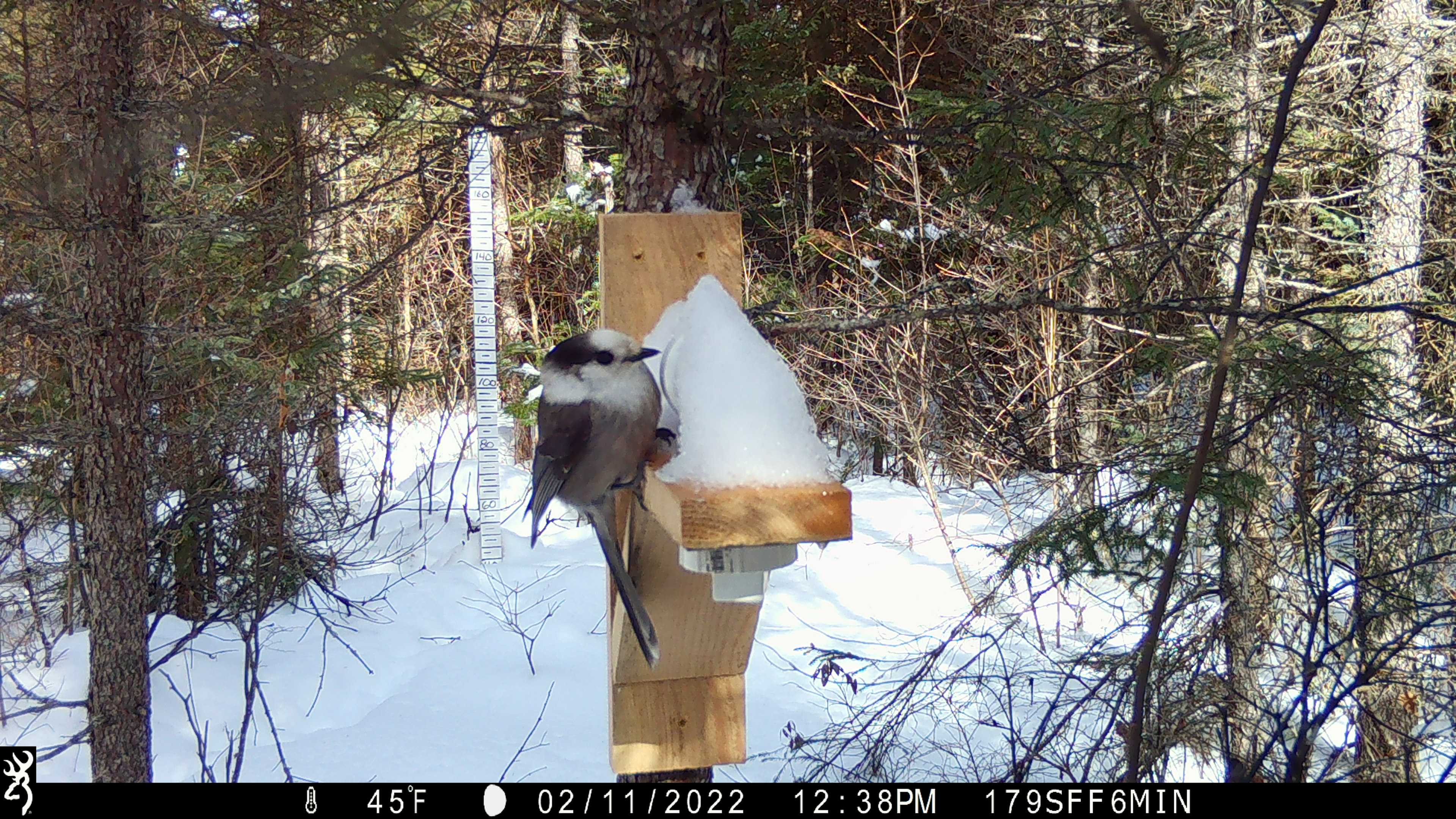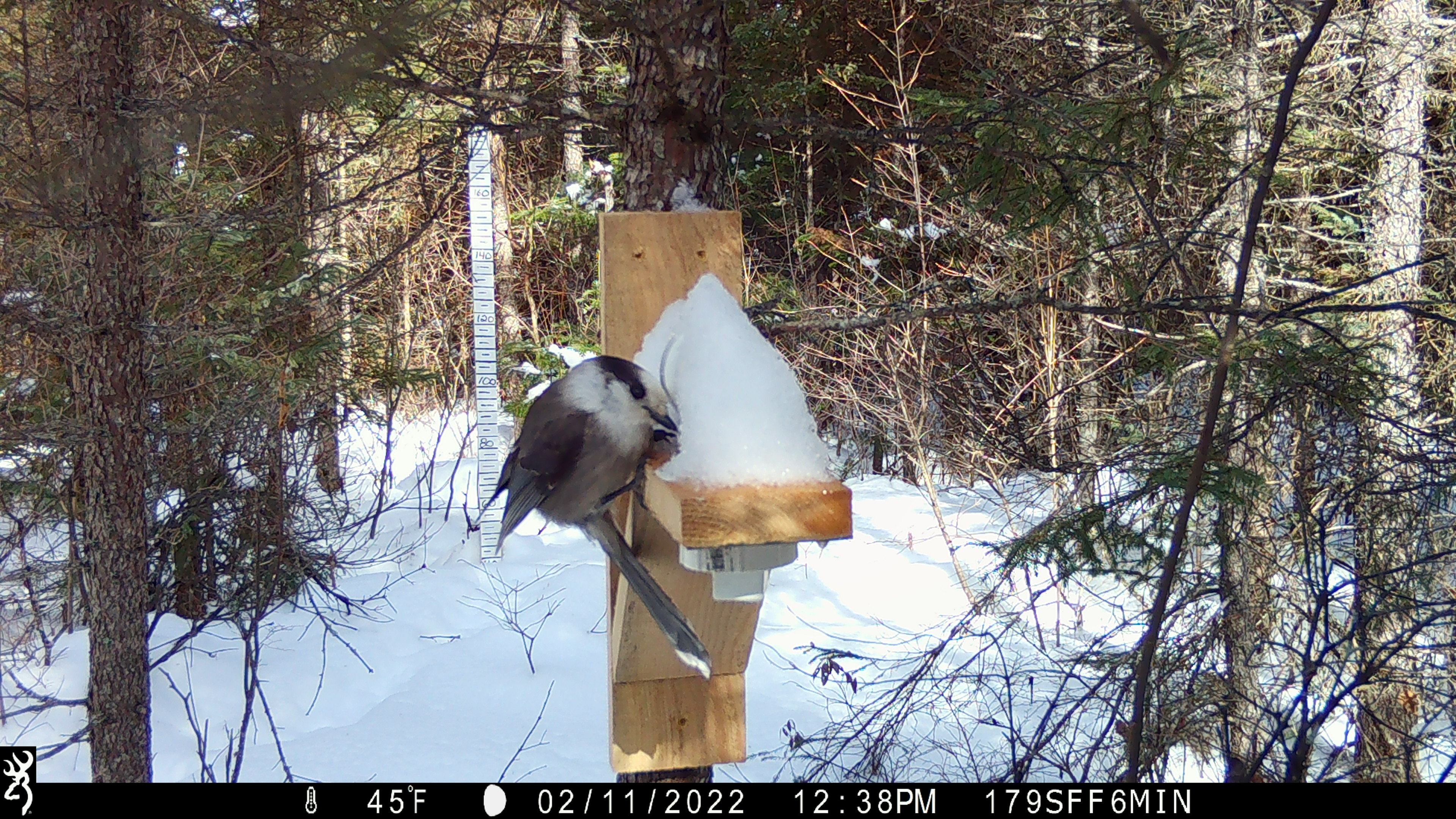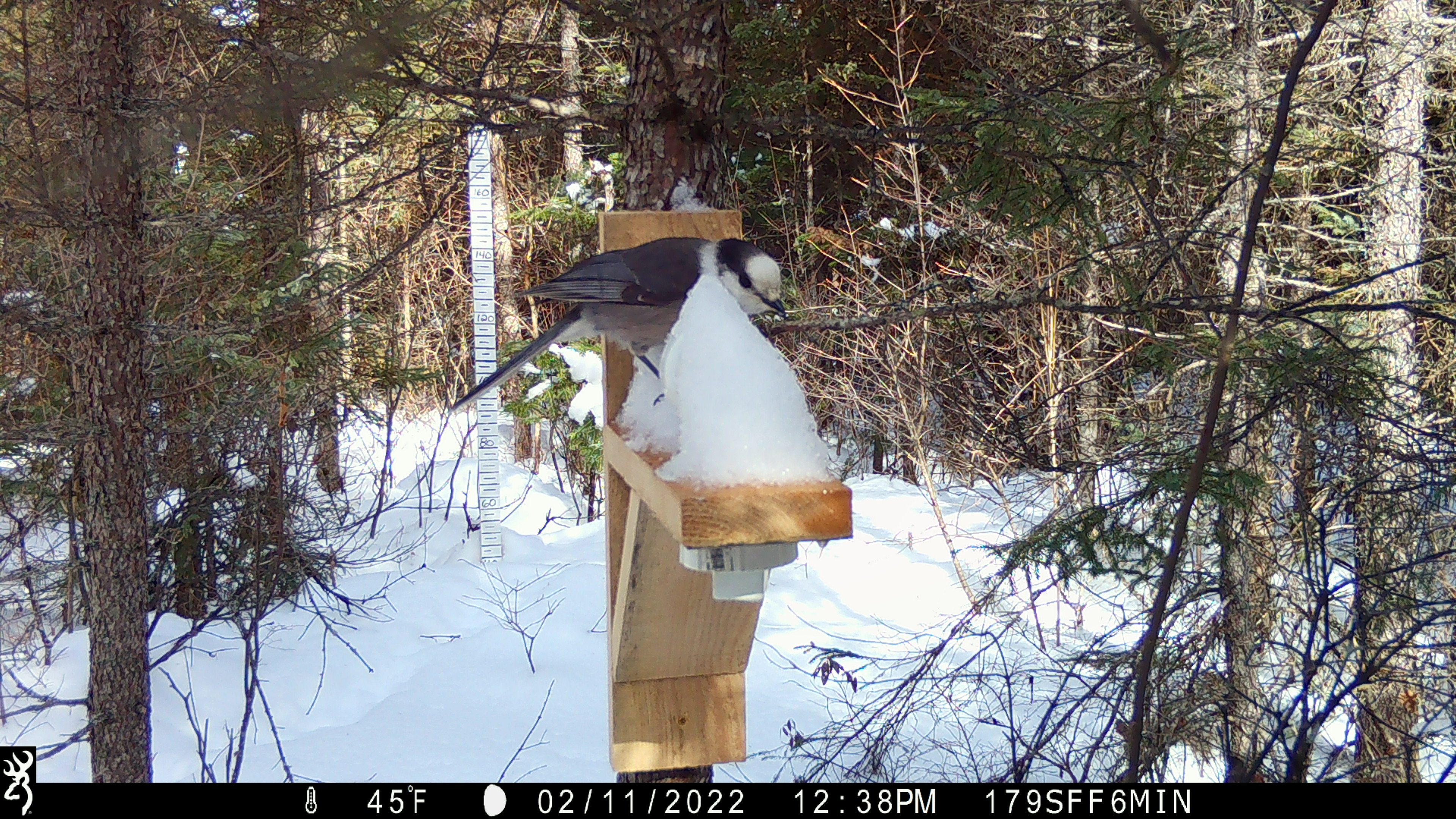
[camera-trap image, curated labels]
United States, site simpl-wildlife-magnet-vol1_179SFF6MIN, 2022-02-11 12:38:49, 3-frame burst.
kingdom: Animalia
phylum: Chordata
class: Aves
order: Passeriformes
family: Corvidae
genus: Perisoreus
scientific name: Perisoreus canadensis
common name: canada jay